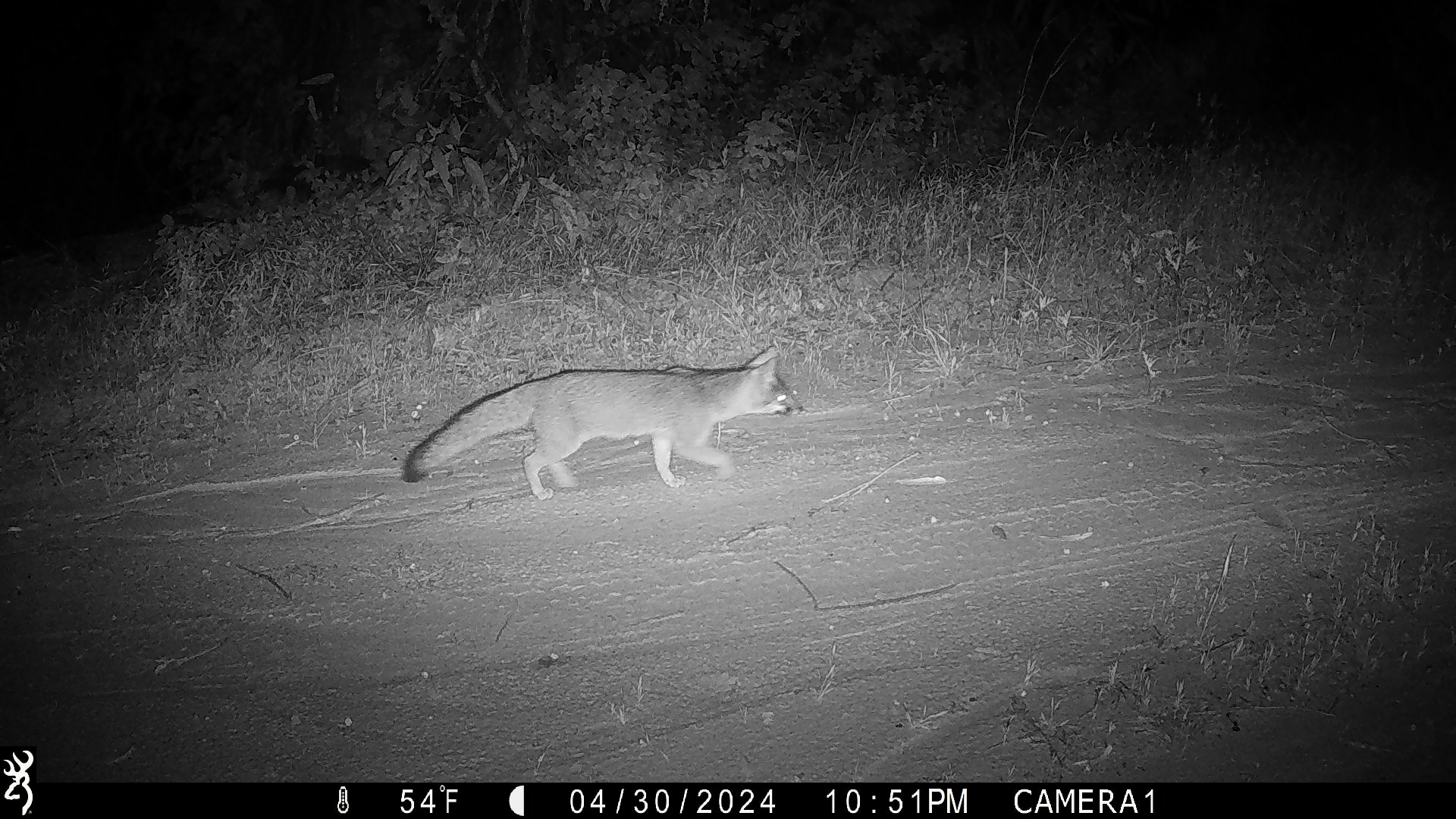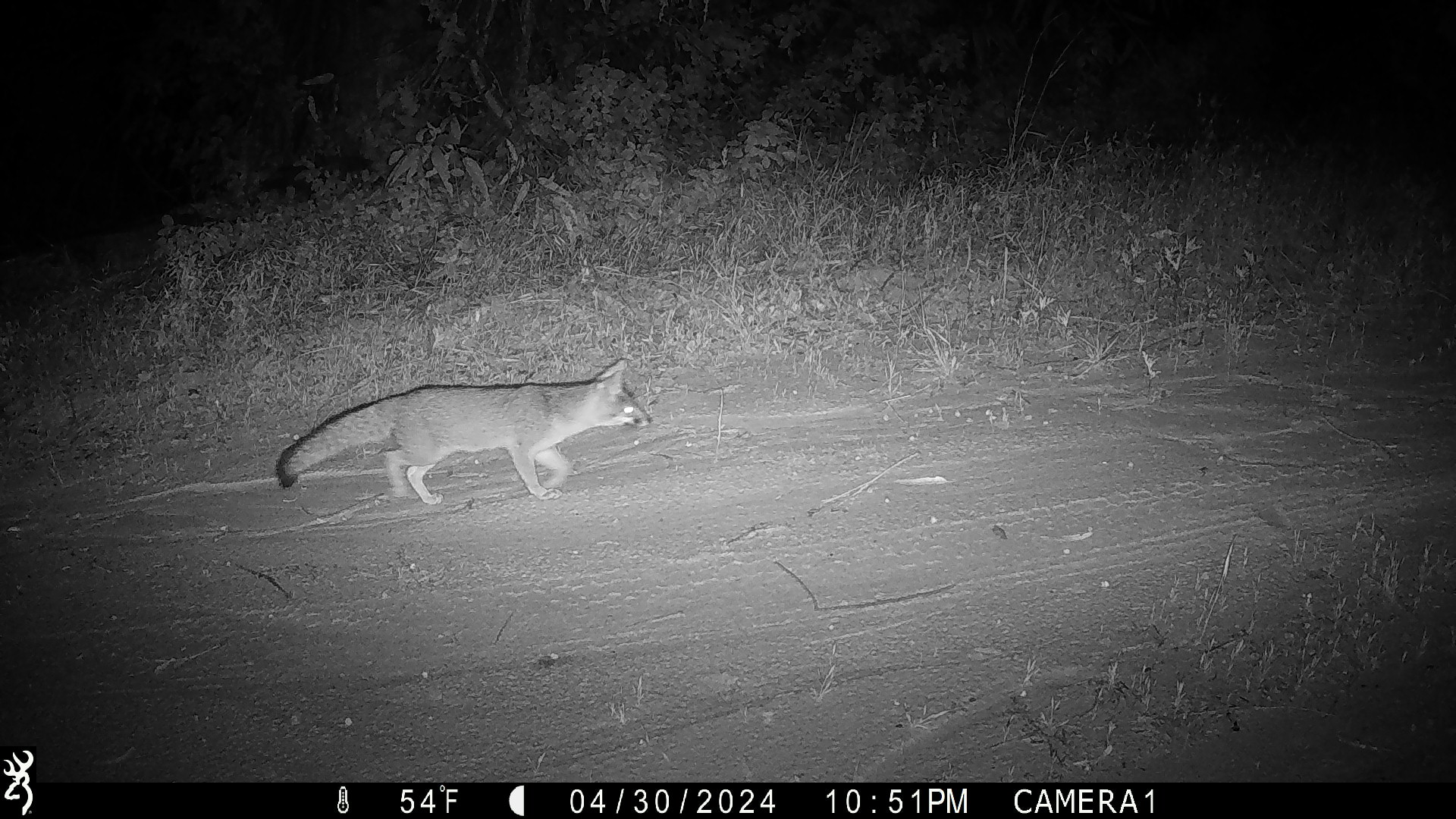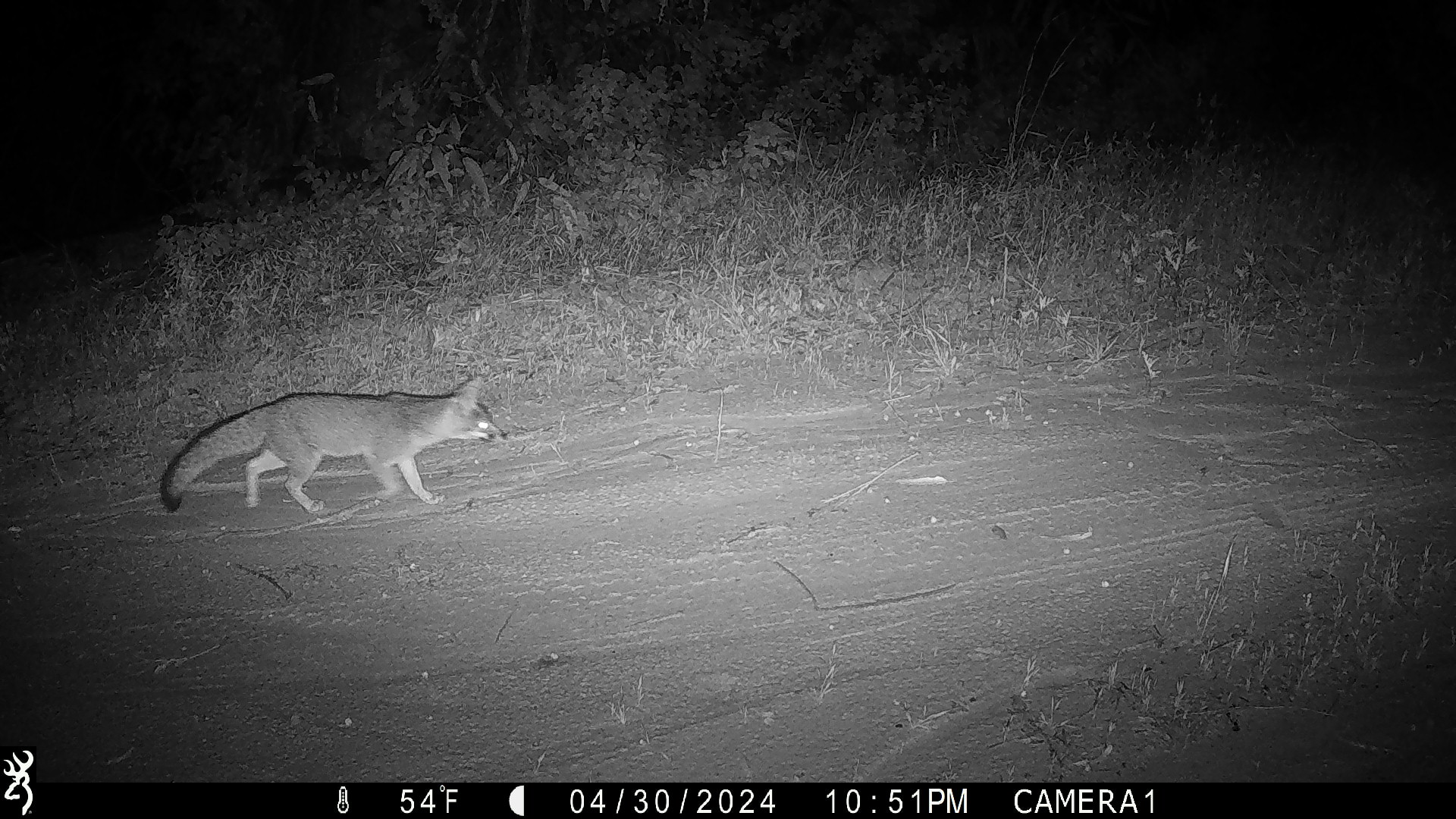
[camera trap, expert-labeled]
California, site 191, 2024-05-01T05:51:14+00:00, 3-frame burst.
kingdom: Animalia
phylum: Chordata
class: Mammalia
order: Carnivora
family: Canidae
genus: Urocyon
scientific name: Urocyon cinereoargenteus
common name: gray fox